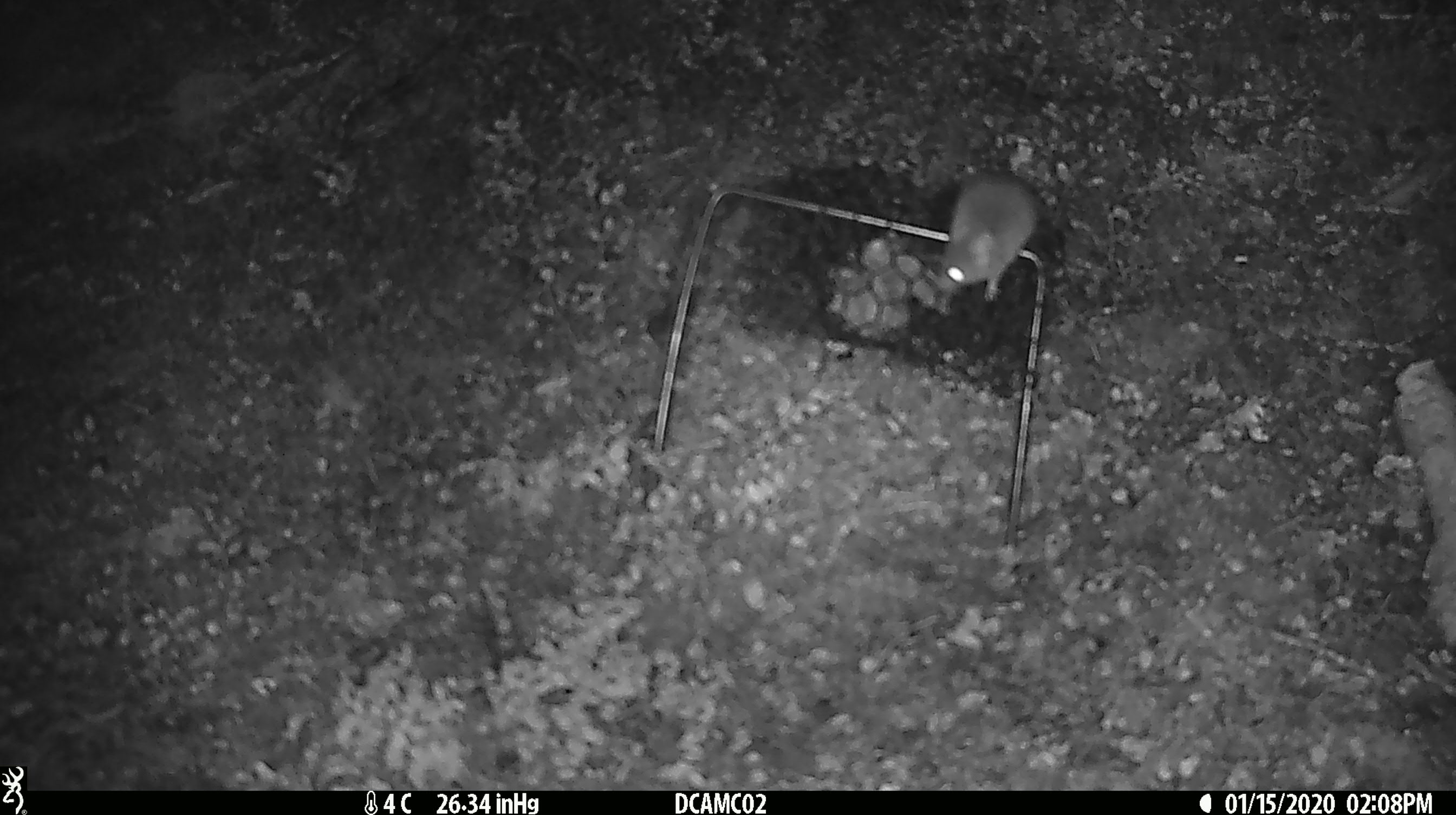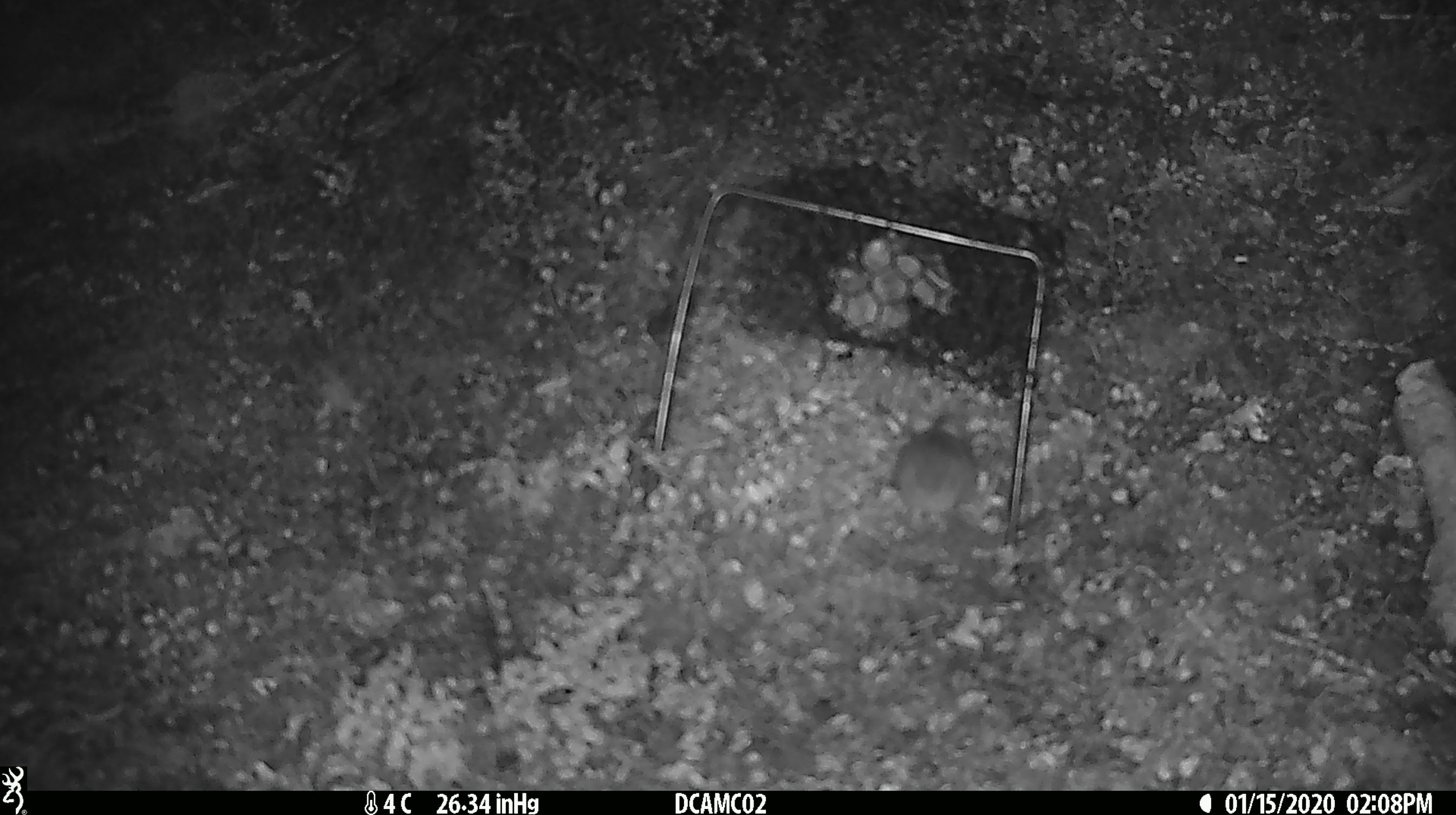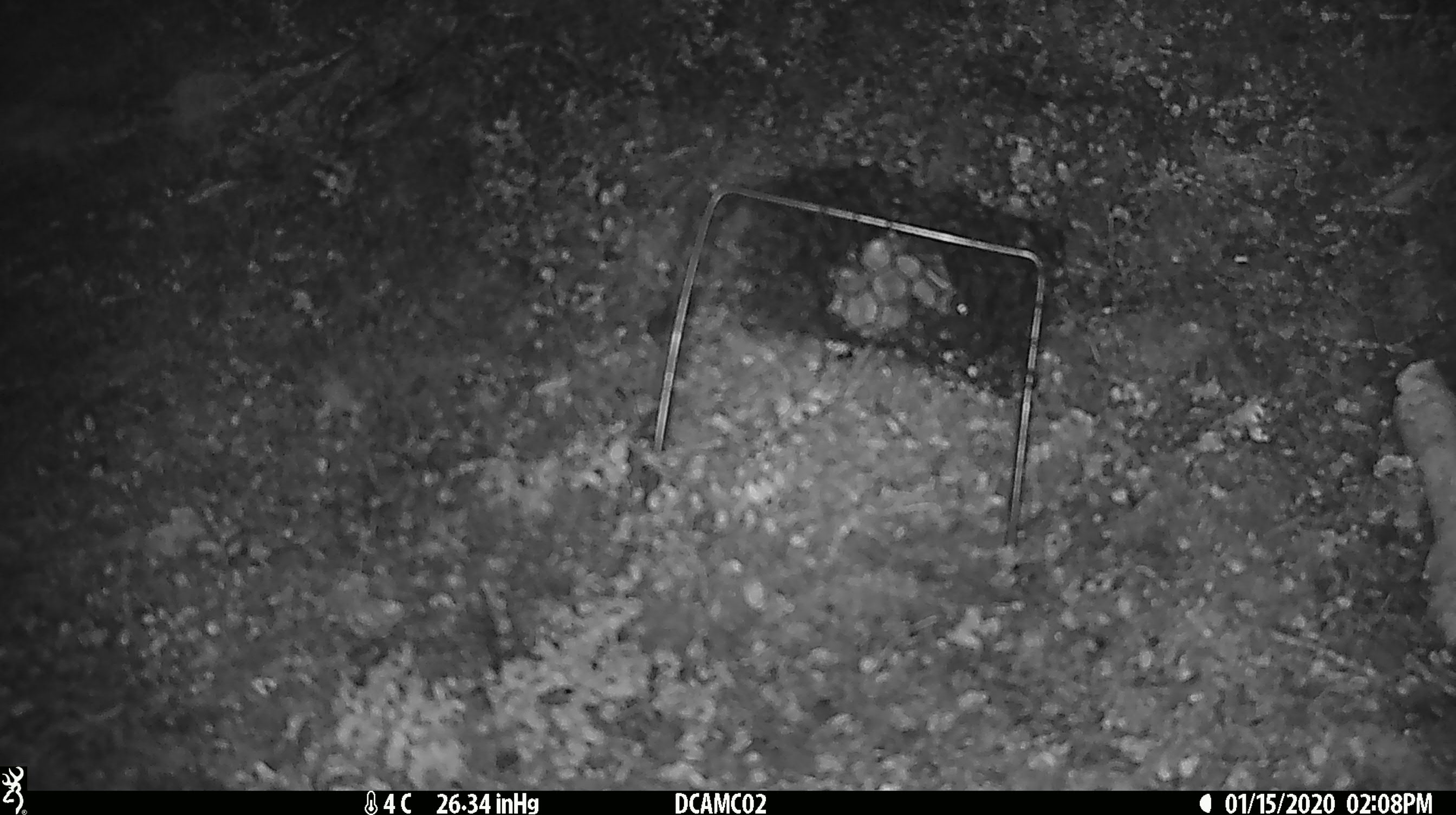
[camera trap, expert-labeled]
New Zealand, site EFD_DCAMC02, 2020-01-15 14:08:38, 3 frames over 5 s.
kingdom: Animalia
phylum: Chordata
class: Mammalia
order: Rodentia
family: Muridae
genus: Mus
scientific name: Mus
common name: mouse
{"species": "mouse (Mus)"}